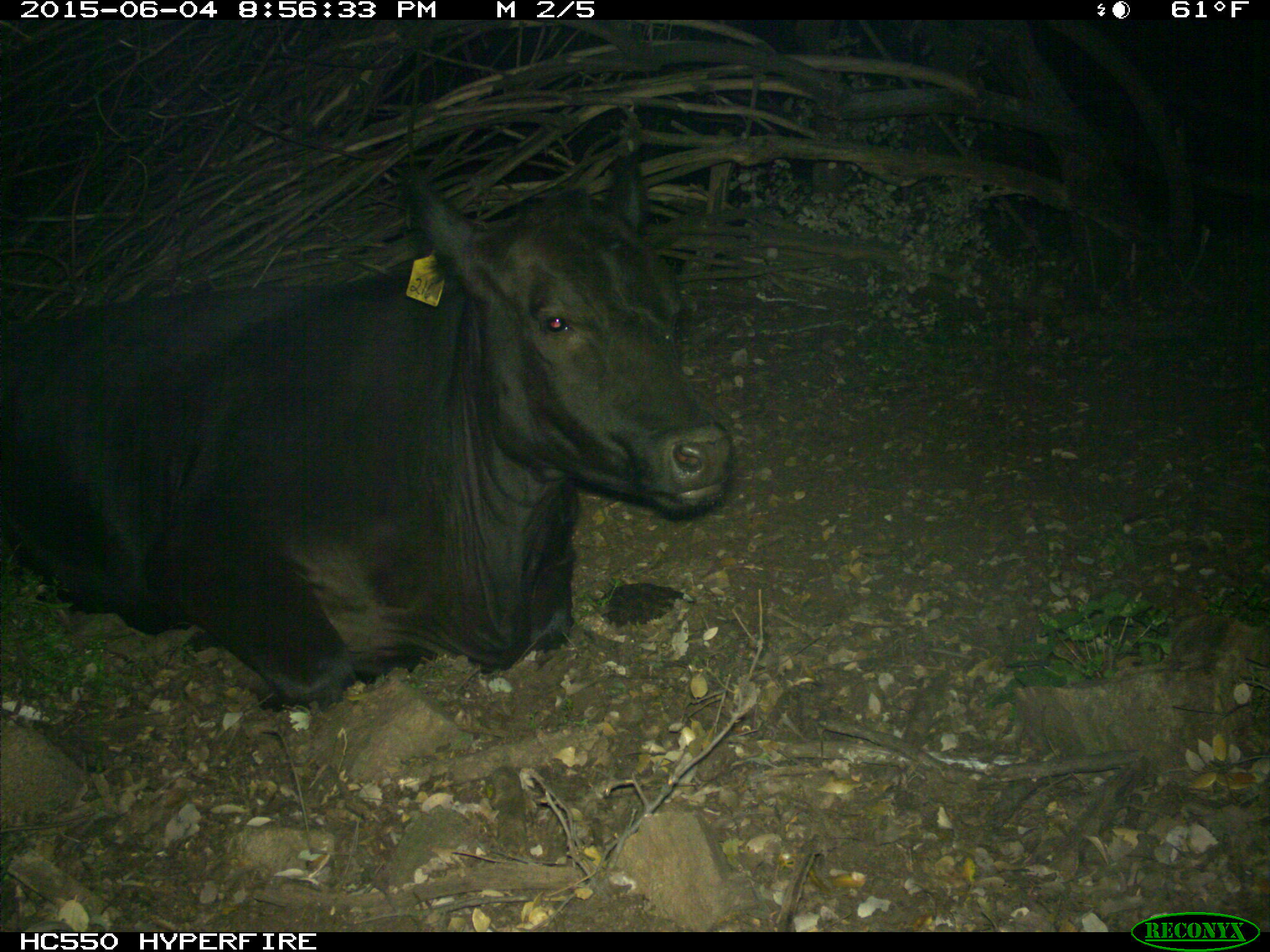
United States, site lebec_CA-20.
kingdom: Animalia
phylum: Chordata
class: Mammalia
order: Artiodactyla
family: Bovidae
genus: Bos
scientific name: Bos taurus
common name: domestic cow